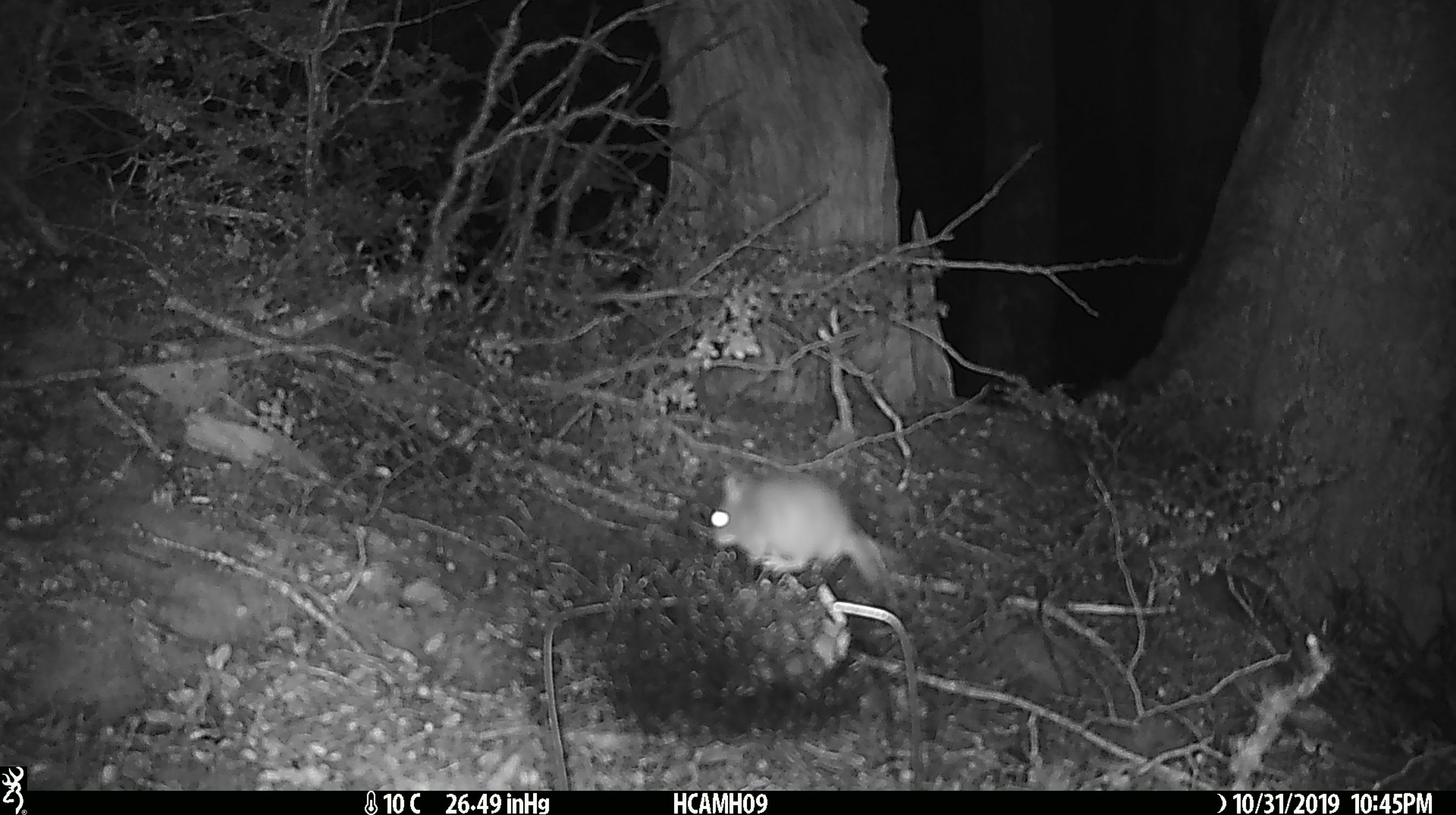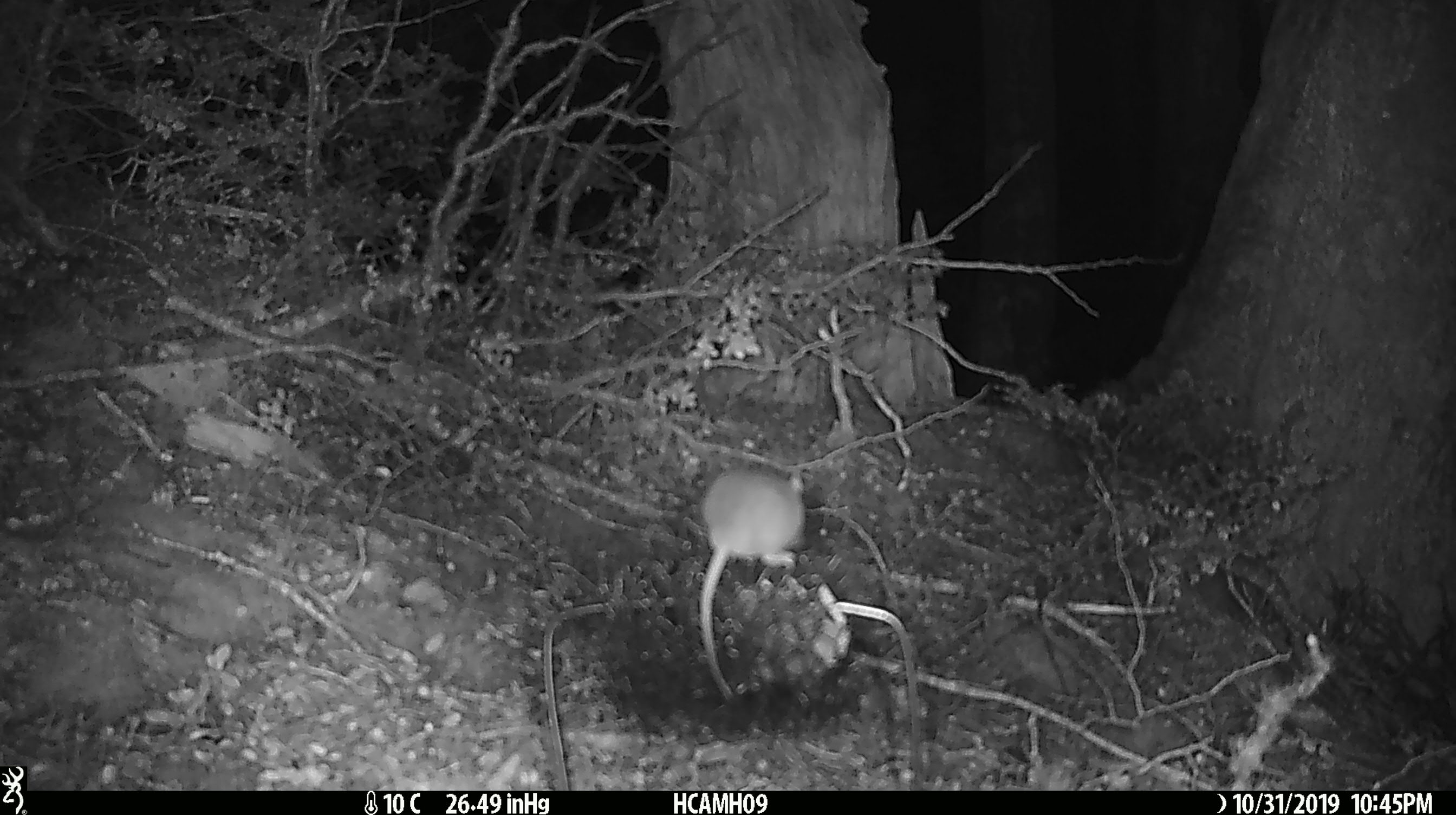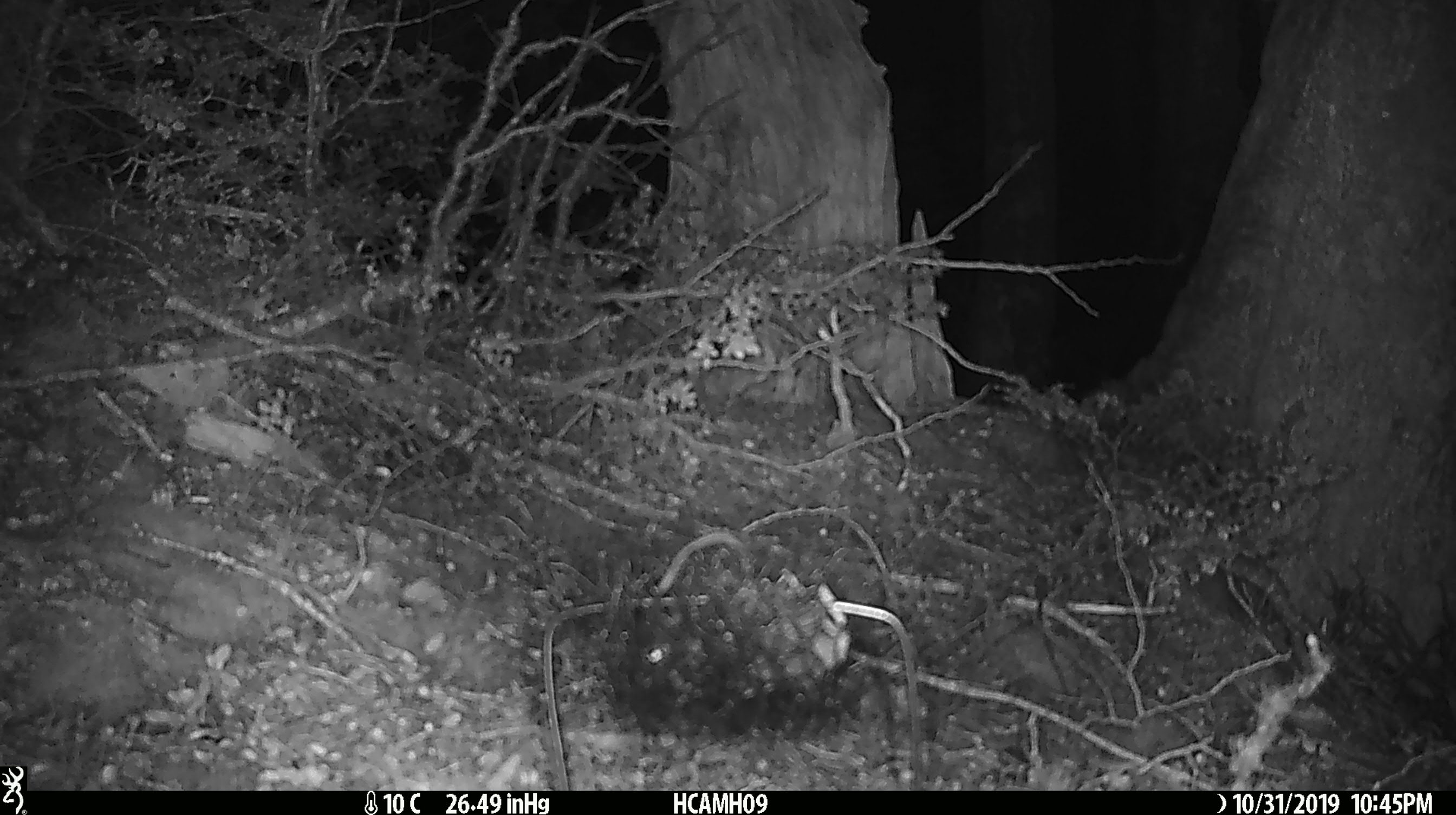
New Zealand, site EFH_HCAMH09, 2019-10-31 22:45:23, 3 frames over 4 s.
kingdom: Animalia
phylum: Chordata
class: Mammalia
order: Rodentia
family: Muridae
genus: Mus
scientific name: Mus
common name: mouse